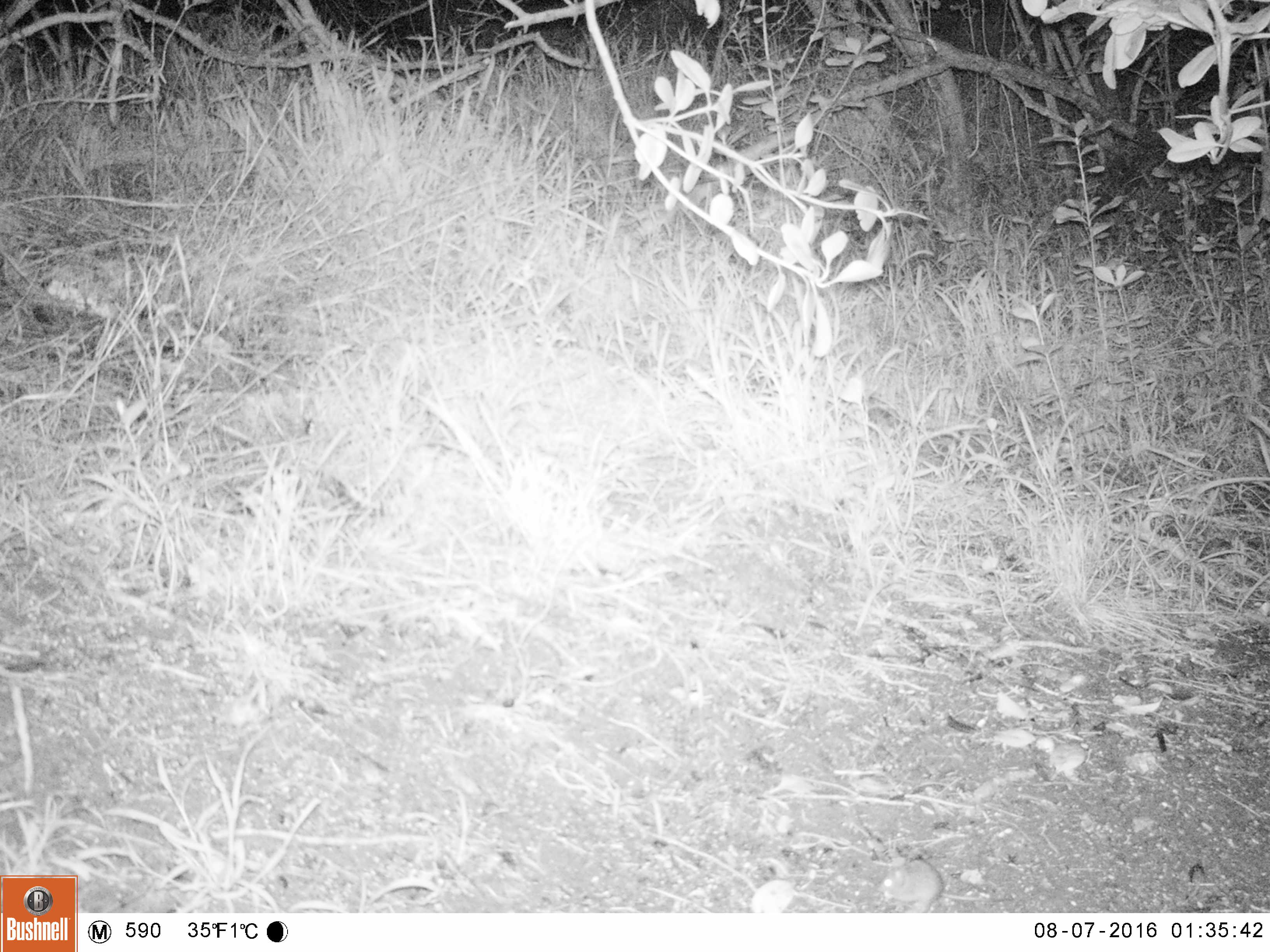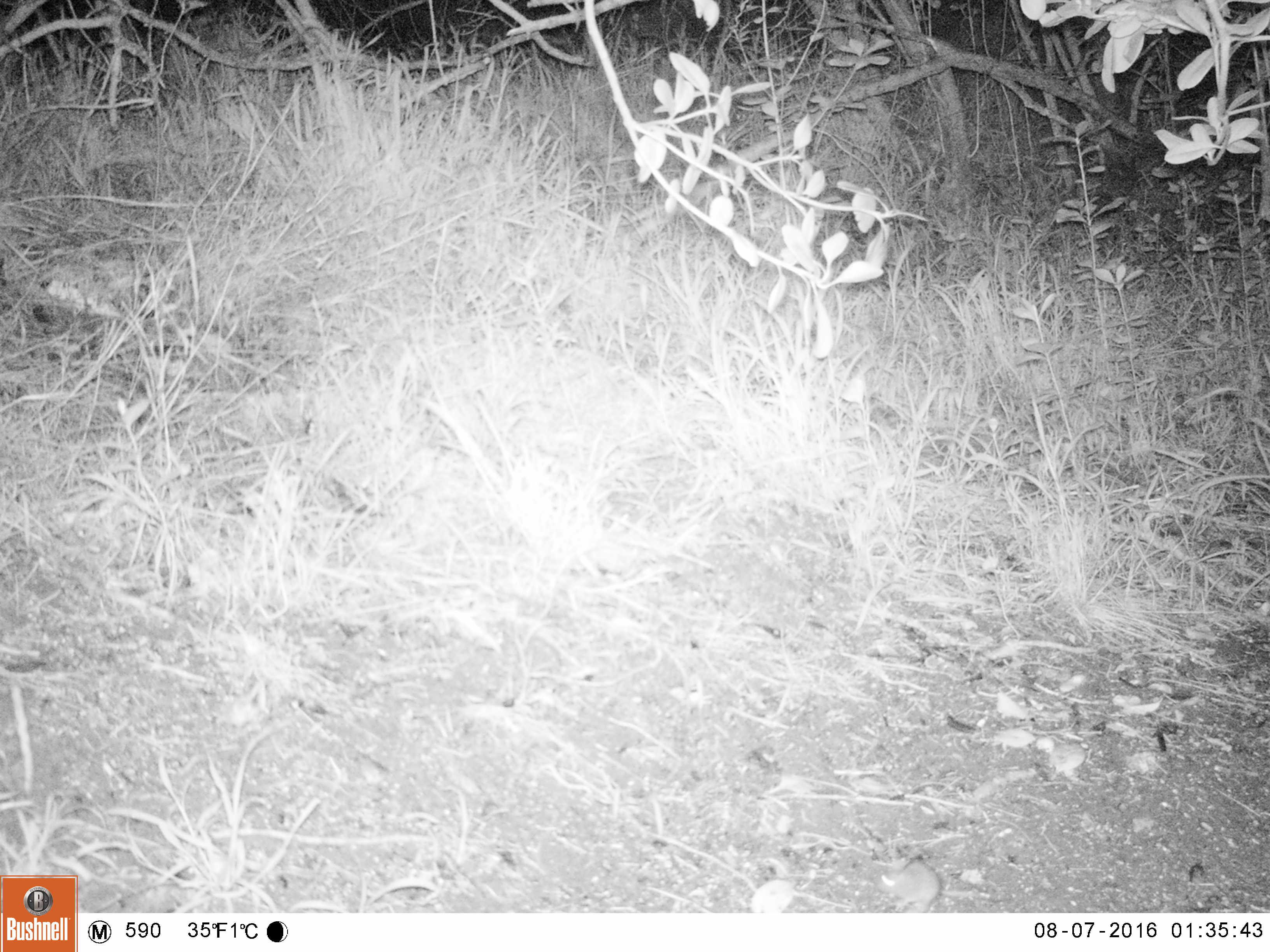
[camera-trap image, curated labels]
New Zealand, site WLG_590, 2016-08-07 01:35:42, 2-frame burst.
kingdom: Animalia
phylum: Chordata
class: Mammalia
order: Rodentia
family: Muridae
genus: Mus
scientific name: Mus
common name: mouse